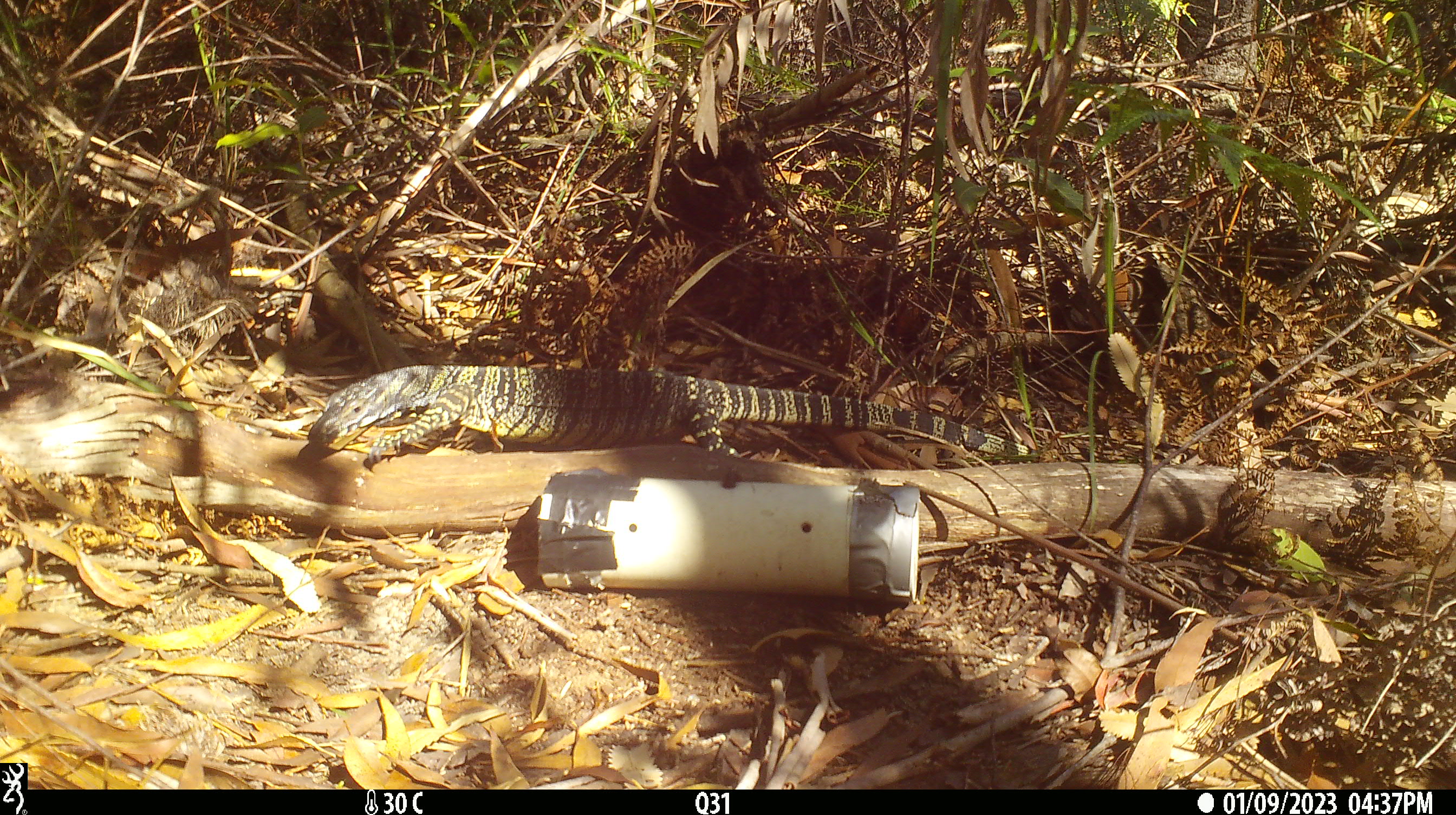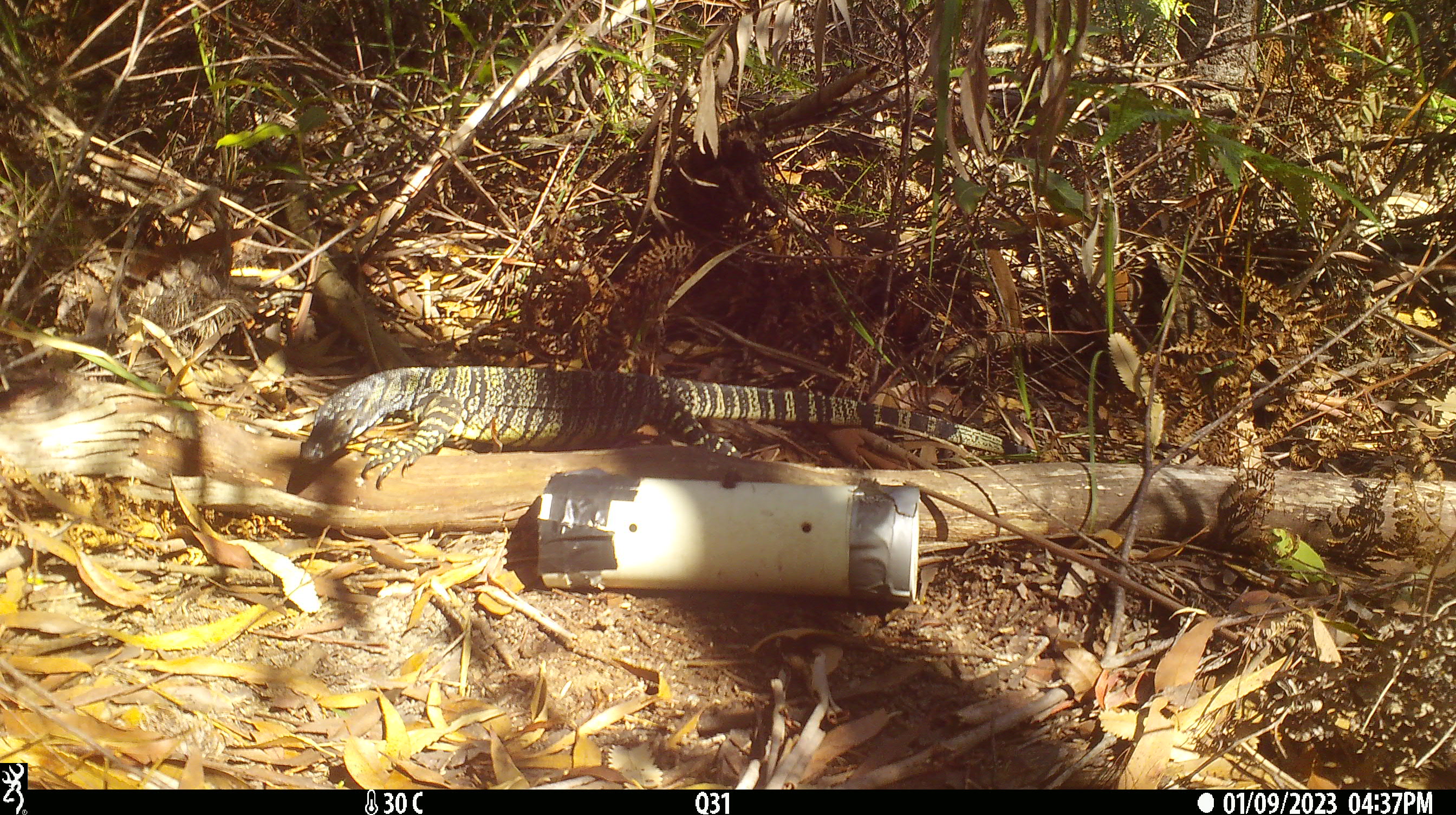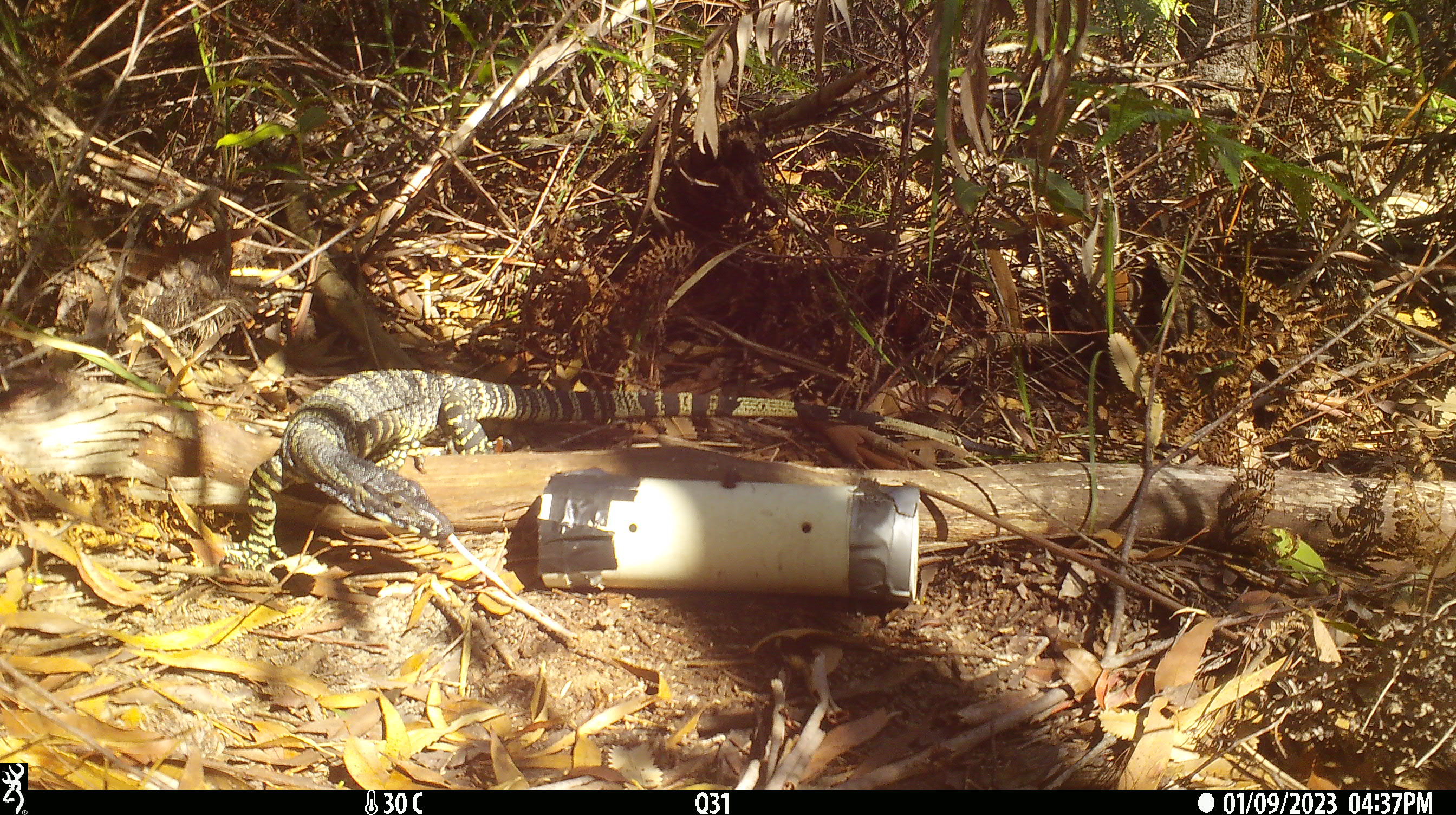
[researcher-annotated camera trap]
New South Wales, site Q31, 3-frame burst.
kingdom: Animalia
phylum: Chordata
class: Reptilia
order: Squamata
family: Varanidae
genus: Varanus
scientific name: Varanus varius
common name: lace monitor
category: goanna